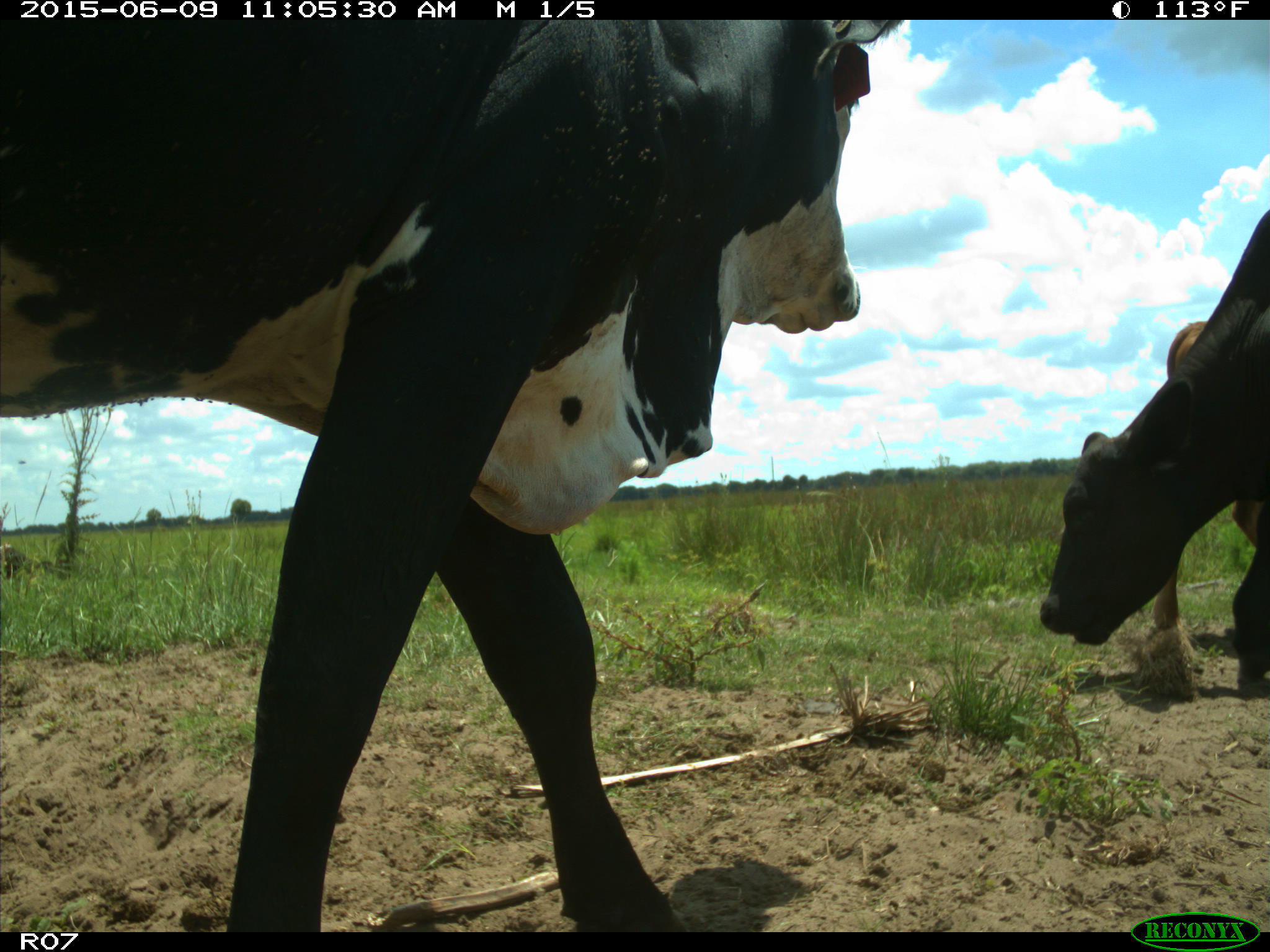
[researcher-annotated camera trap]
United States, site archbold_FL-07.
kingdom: Animalia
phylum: Chordata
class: Mammalia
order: Artiodactyla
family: Bovidae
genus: Bos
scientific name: Bos taurus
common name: domestic cow